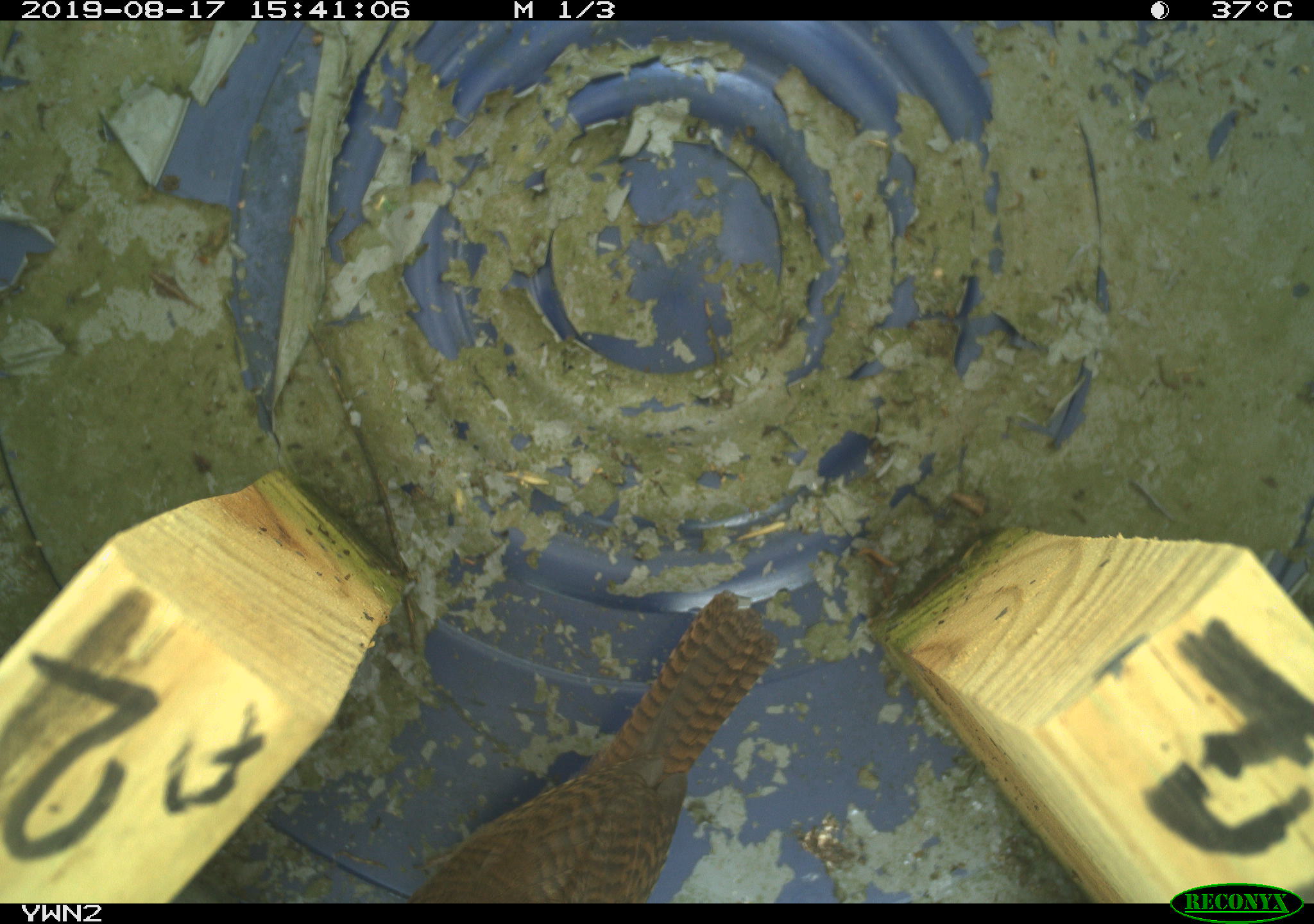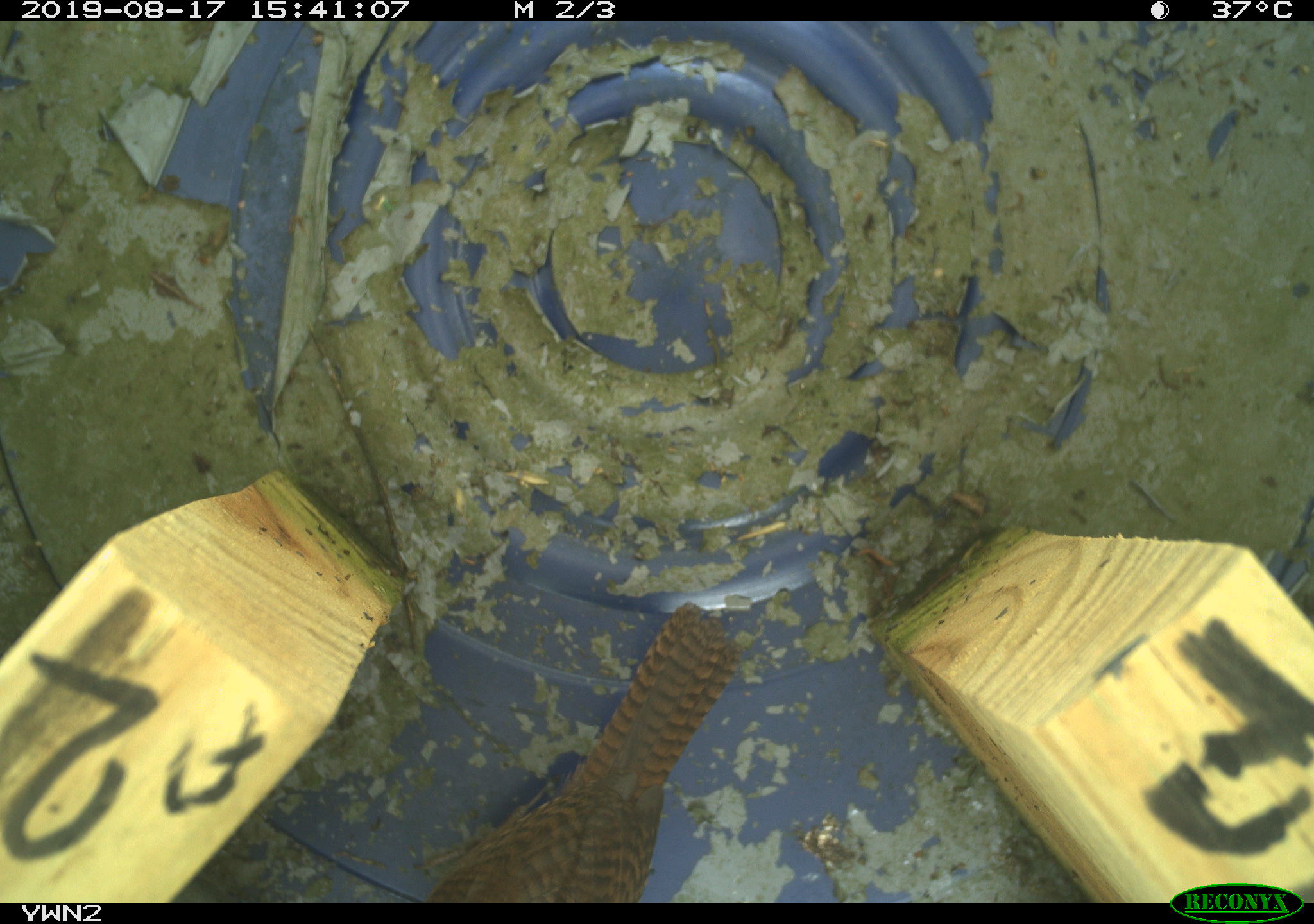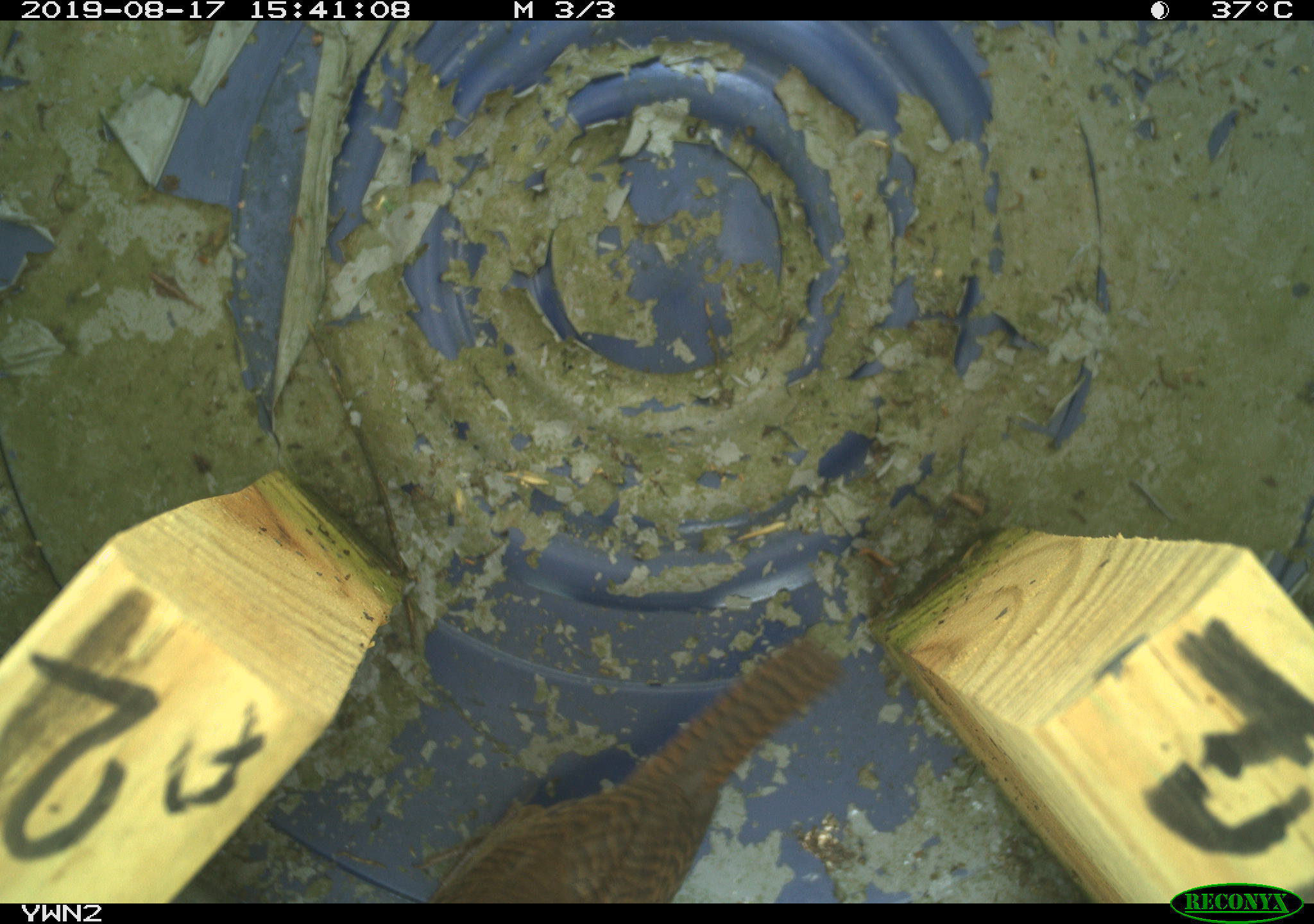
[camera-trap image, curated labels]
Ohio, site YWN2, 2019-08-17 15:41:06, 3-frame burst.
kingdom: Animalia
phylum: Chordata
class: Aves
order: Passeriformes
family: Troglodytidae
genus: Troglodytes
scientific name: Troglodytes aedon aedon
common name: northern house wren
Northern house wren (Troglodytes aedon aedon).